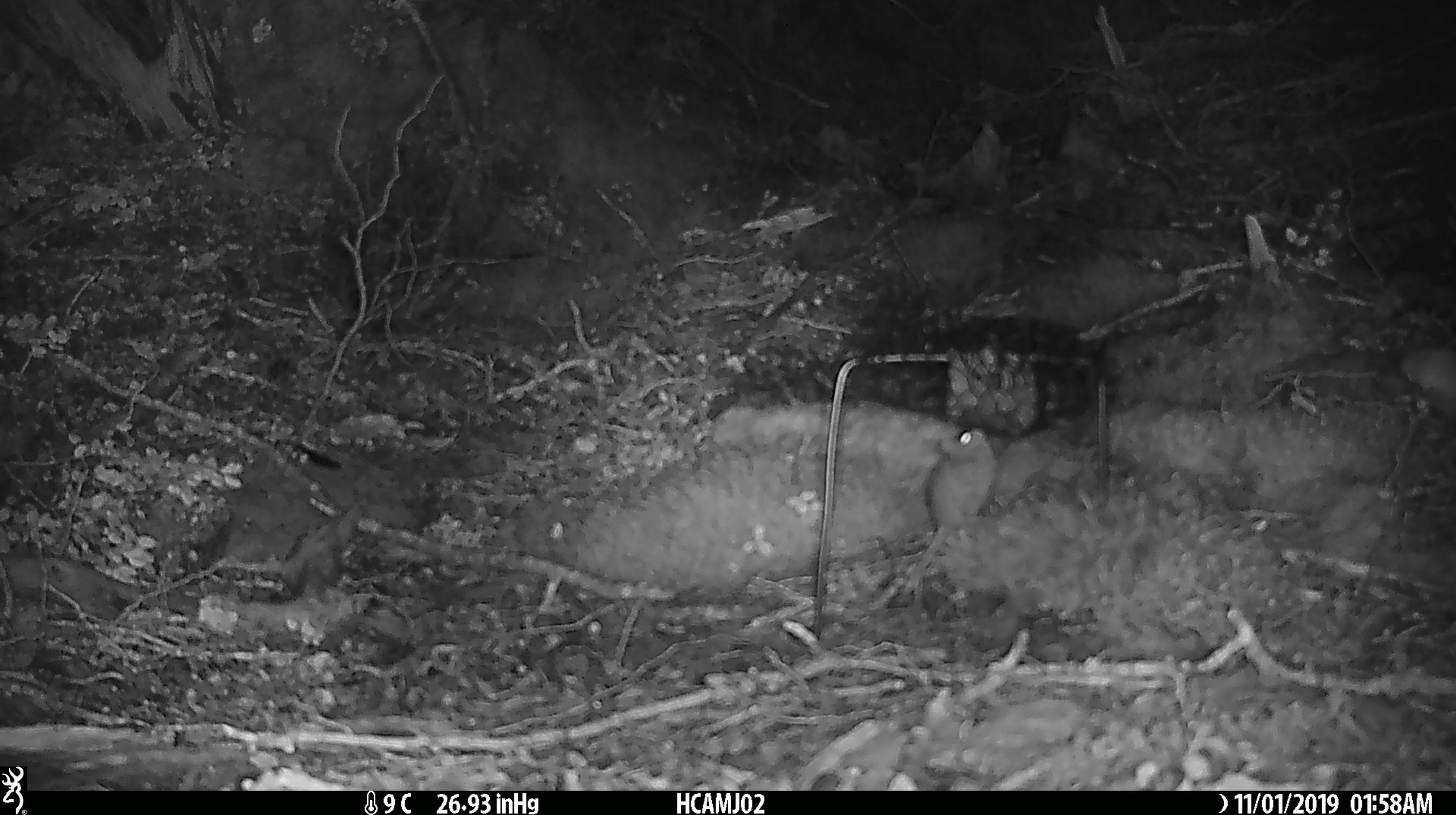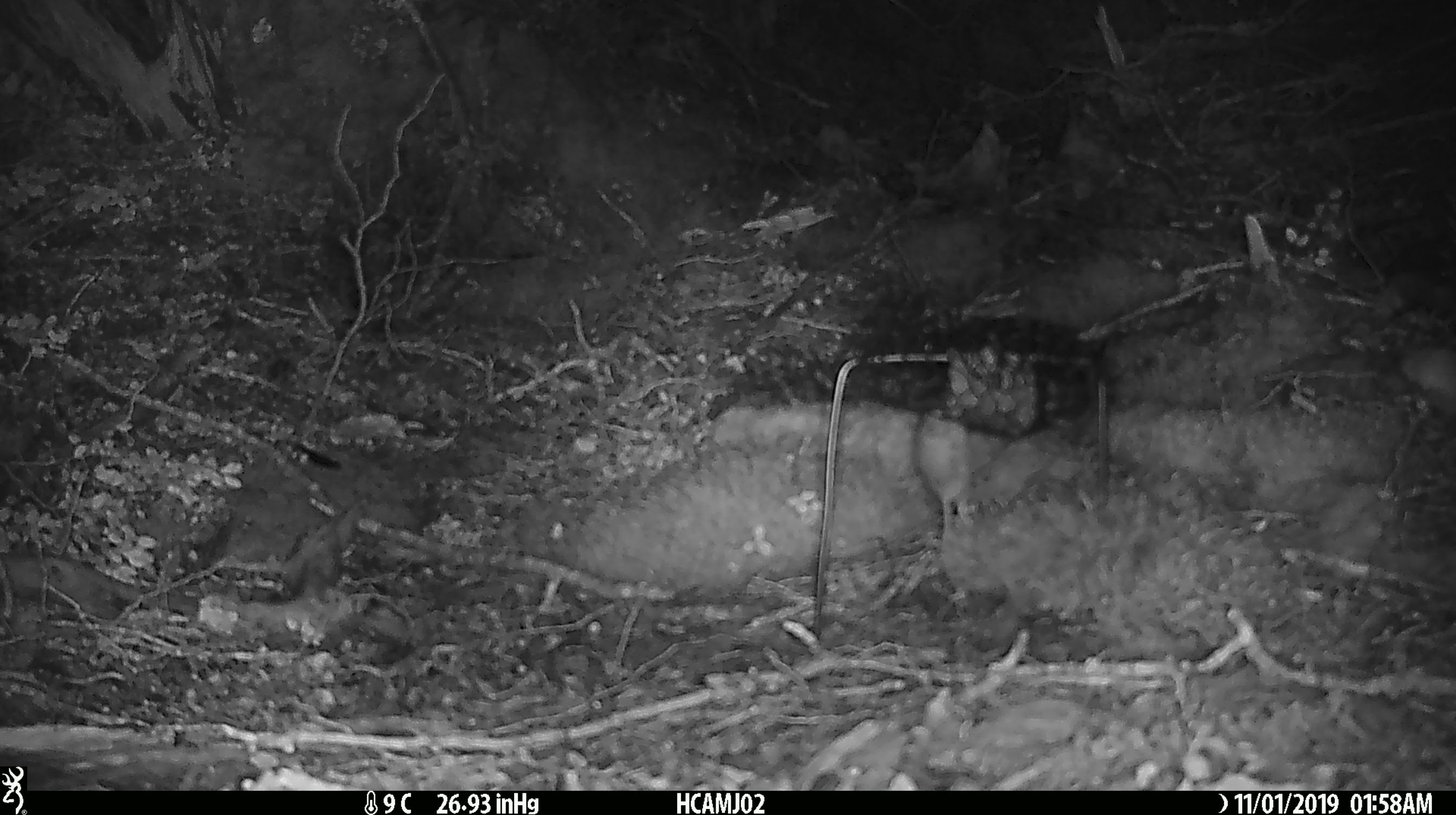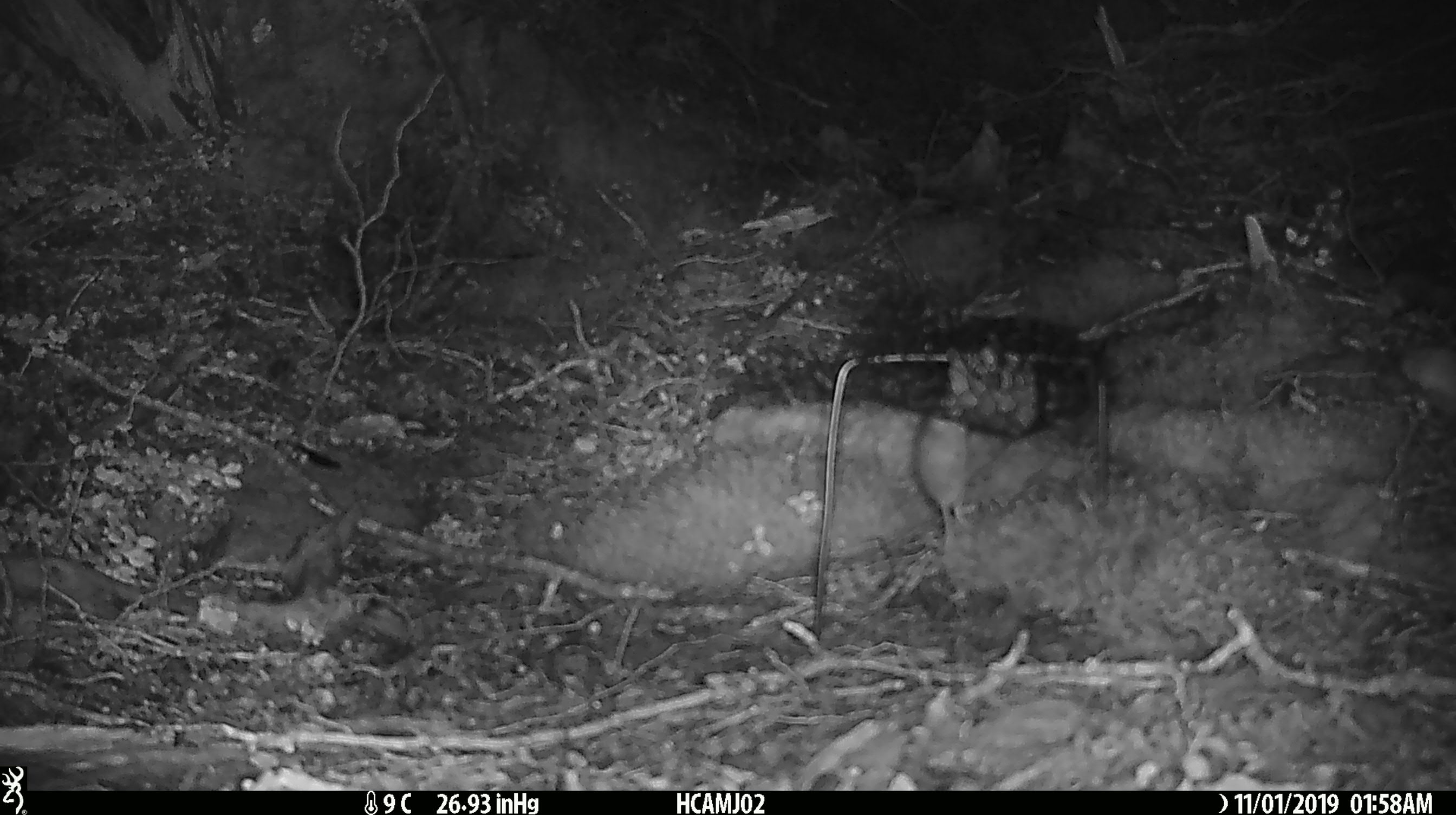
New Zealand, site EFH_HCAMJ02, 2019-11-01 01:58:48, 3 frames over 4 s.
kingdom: Animalia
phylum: Chordata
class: Mammalia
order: Rodentia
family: Muridae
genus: Mus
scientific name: Mus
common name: mouse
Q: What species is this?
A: Mouse (Mus).